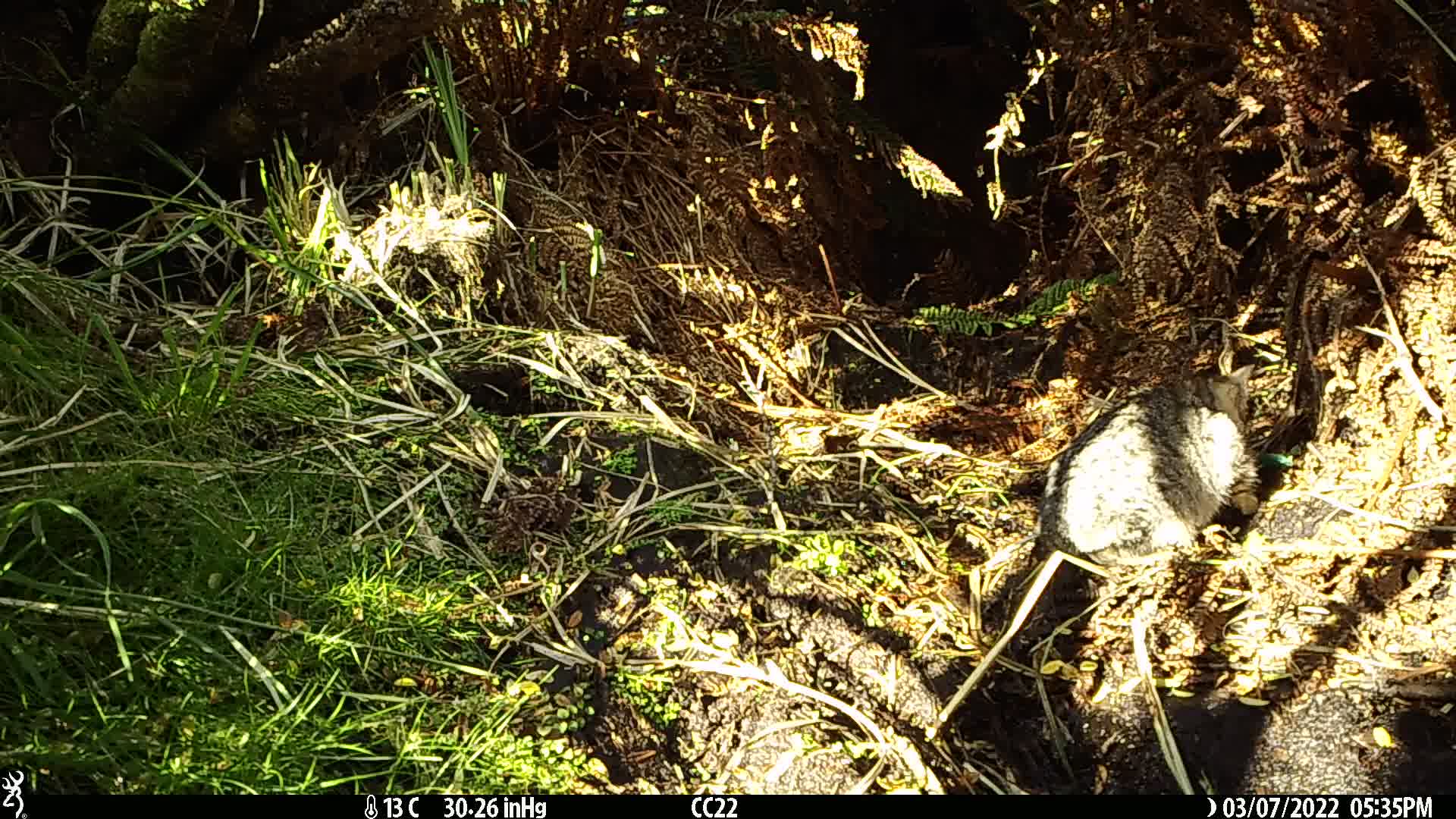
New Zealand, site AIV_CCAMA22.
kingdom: Animalia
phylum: Chordata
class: Mammalia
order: Carnivora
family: Felidae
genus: Felis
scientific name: Felis catus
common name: domestic cat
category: cat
Cat (domestic cat) (Felis catus).